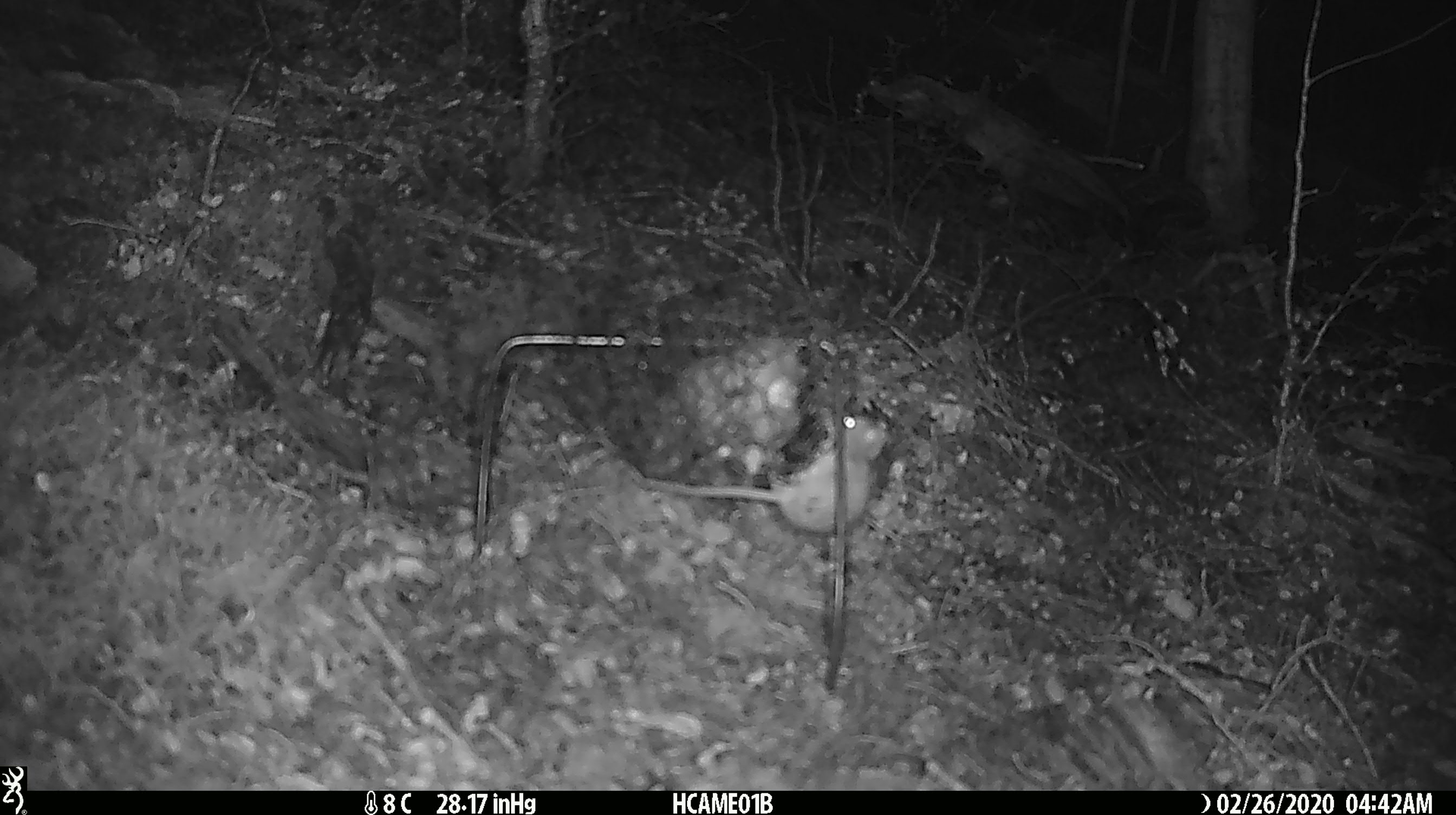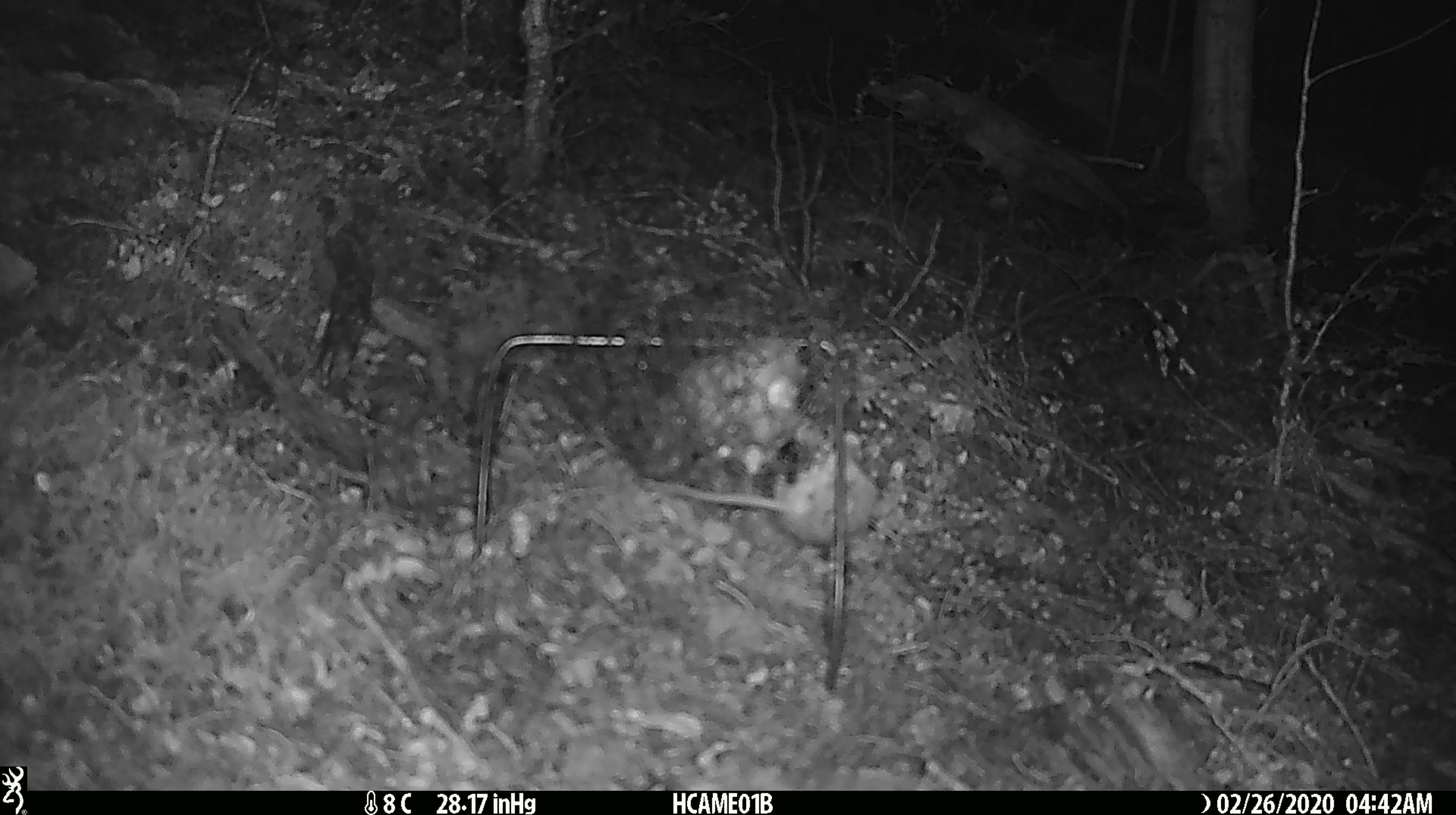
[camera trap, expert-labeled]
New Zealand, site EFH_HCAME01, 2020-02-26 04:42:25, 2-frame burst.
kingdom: Animalia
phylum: Chordata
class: Mammalia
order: Rodentia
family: Muridae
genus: Mus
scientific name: Mus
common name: mouse